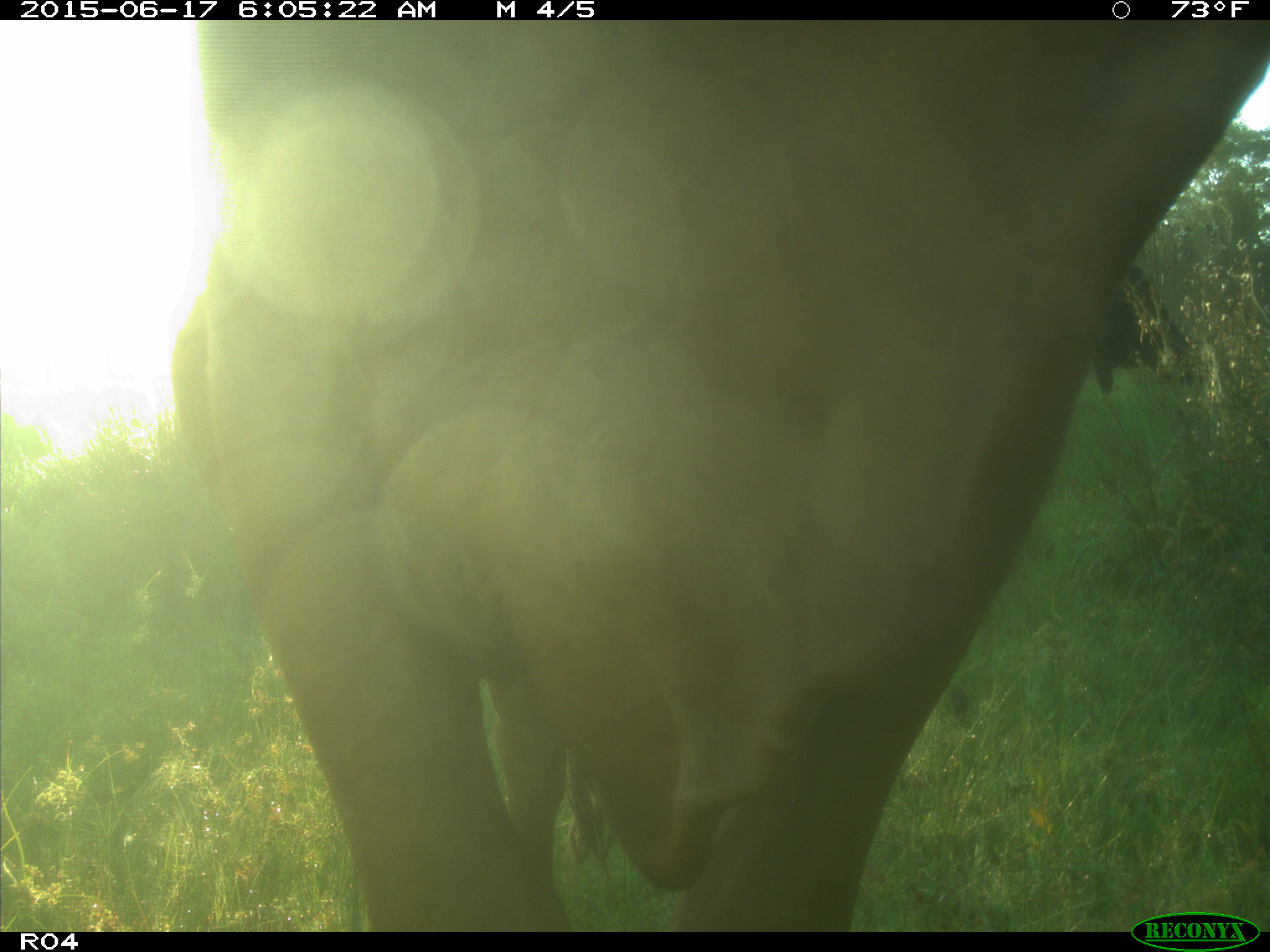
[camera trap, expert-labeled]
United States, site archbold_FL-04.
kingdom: Animalia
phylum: Chordata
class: Mammalia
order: Artiodactyla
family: Bovidae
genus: Bos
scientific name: Bos taurus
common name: domestic cow